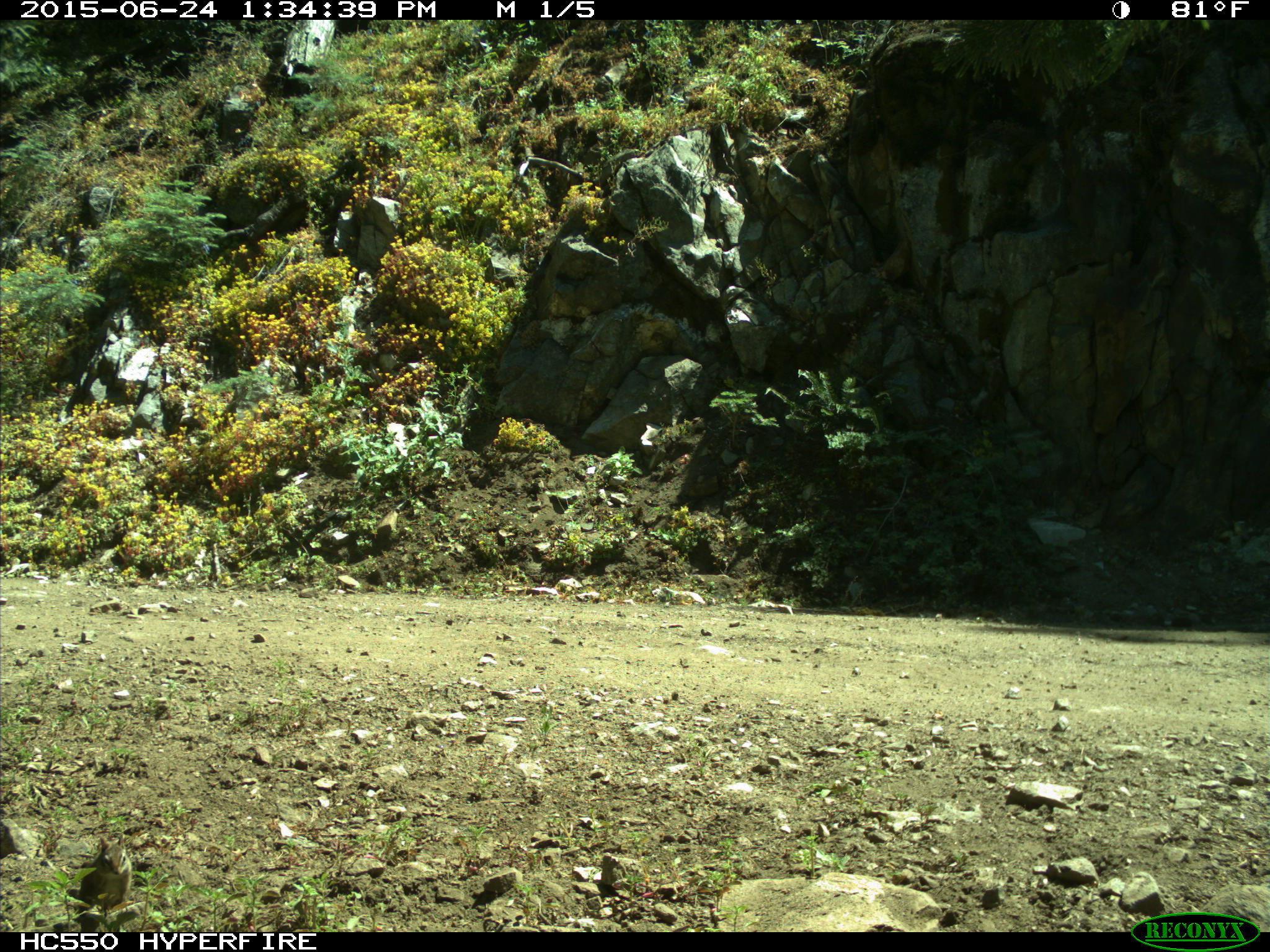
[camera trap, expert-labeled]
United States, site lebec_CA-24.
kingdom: Animalia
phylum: Chordata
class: Mammalia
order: Rodentia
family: Sciuridae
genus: Tamias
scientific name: Tamias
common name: chipmunk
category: unidentified chipmunk